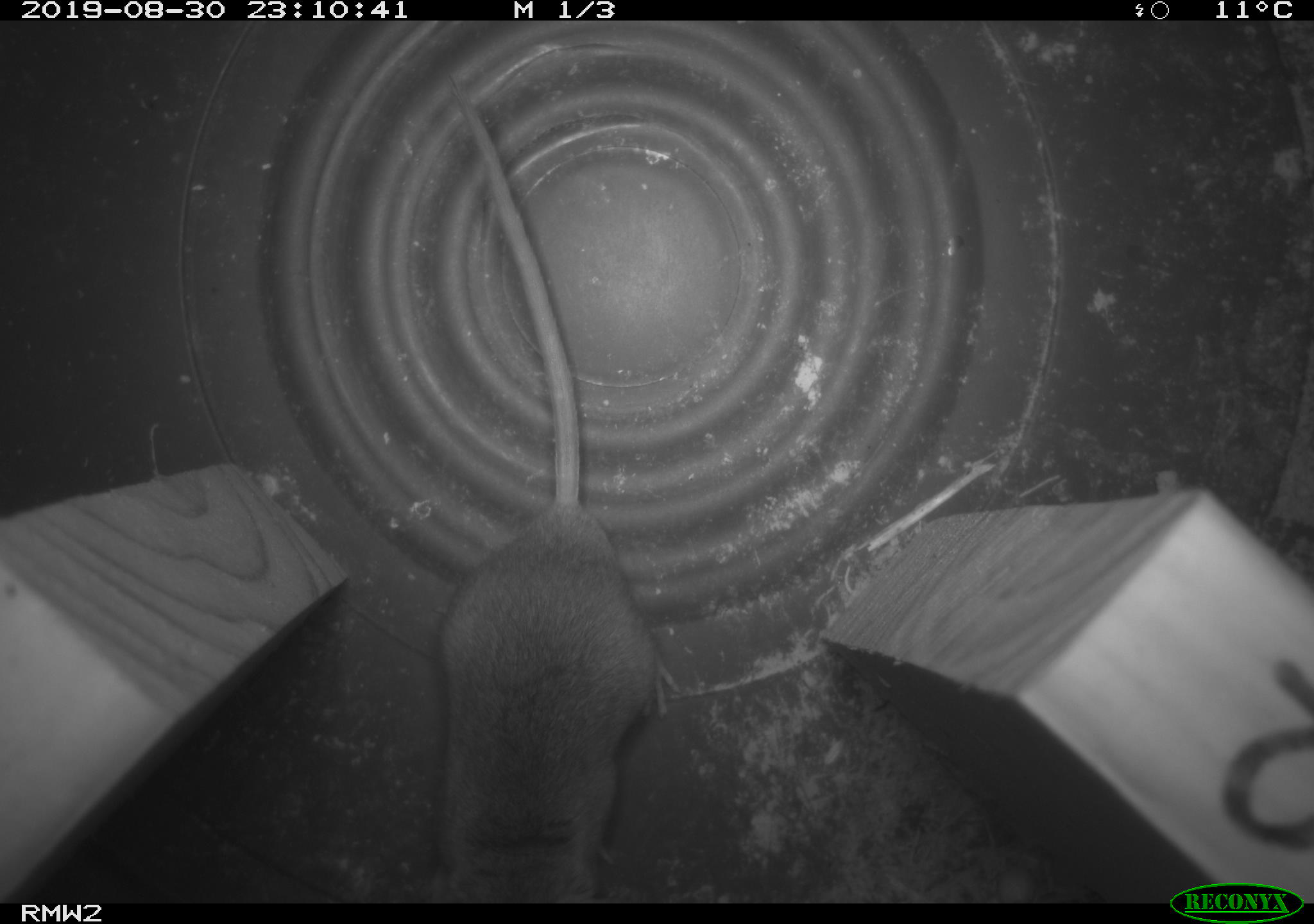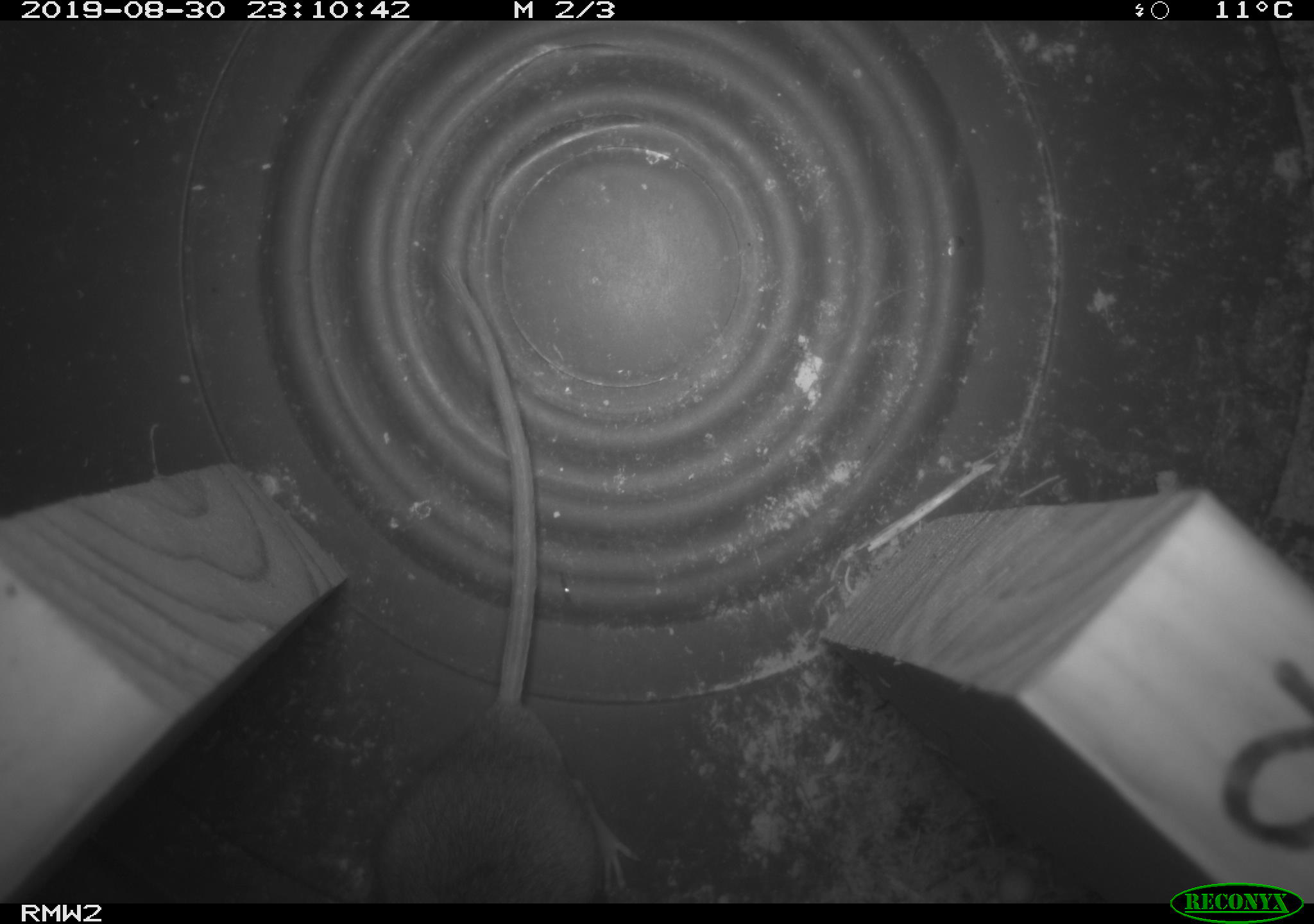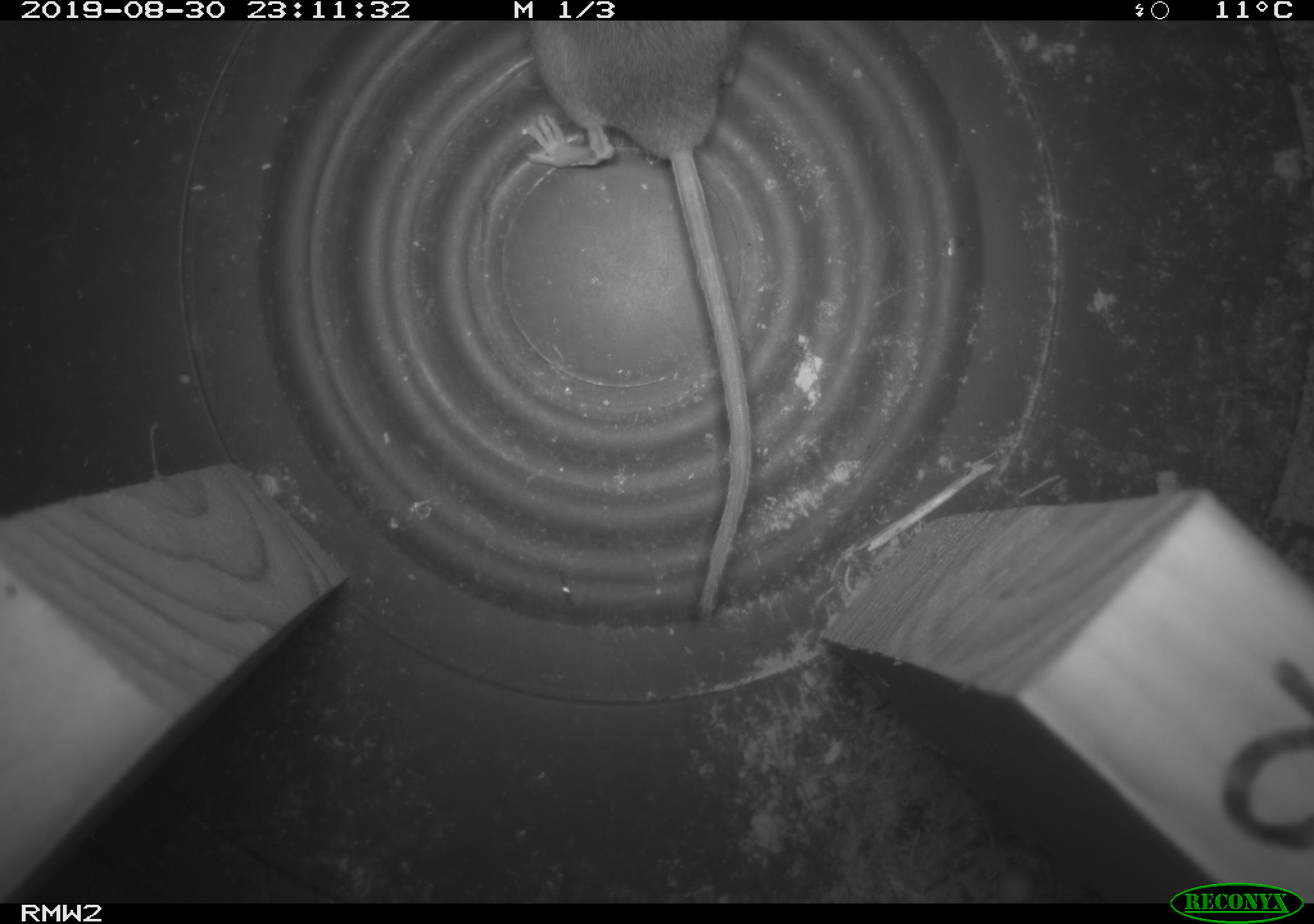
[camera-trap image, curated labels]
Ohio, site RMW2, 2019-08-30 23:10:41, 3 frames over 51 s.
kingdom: Animalia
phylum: Chordata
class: Mammalia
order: Rodentia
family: Cricetidae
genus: Peromyscus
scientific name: Peromyscus leucopus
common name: white-footed mouse